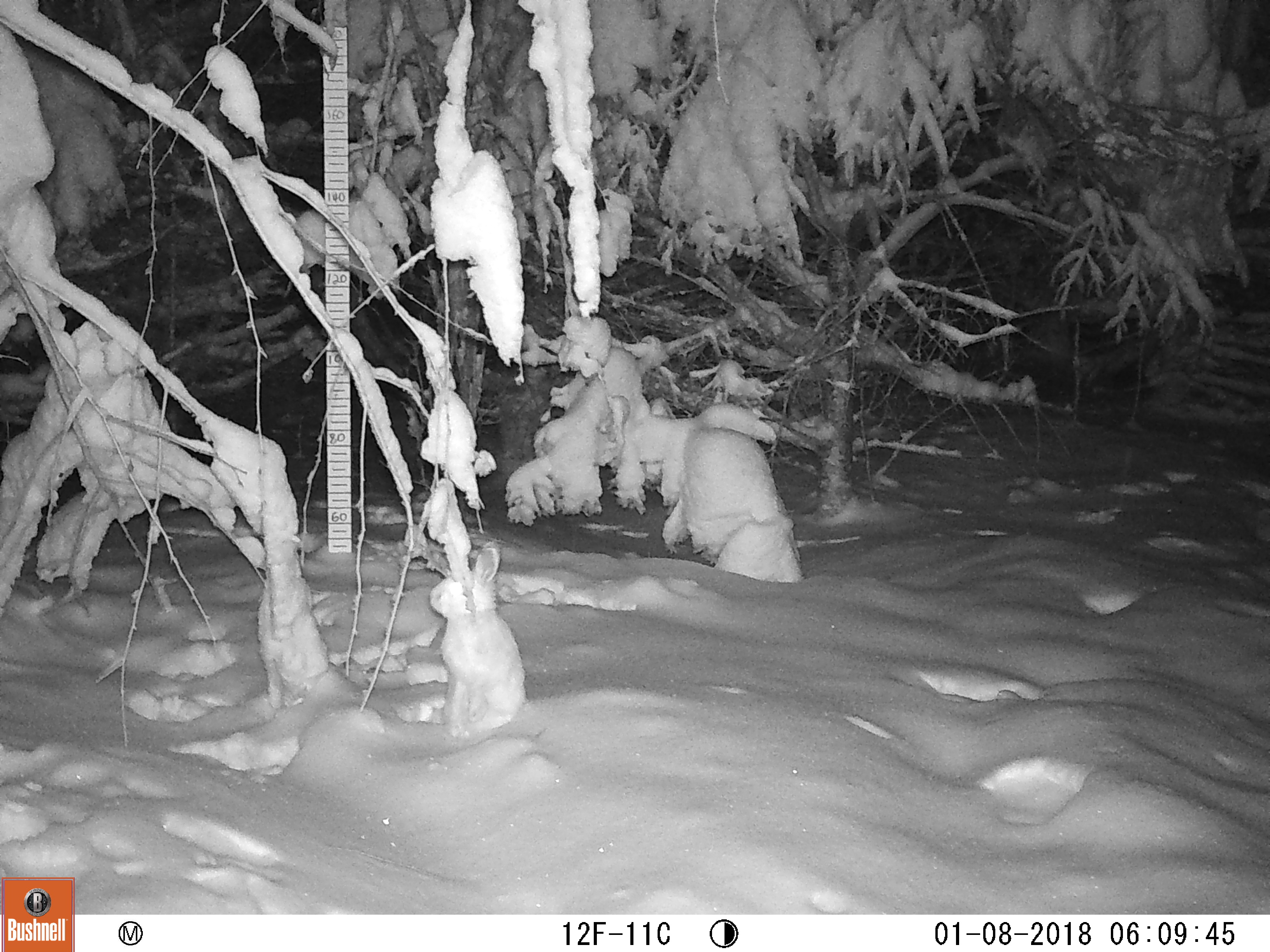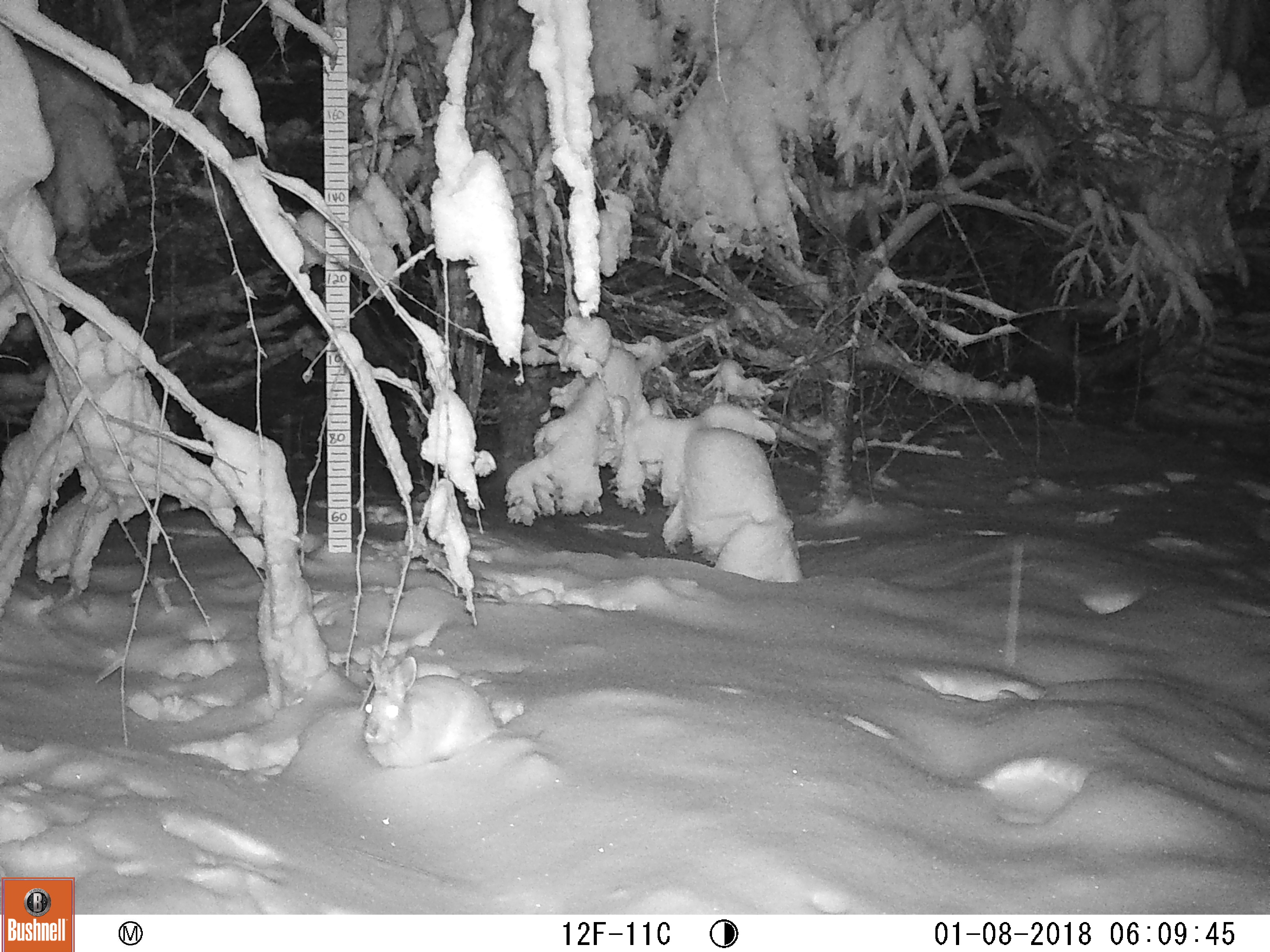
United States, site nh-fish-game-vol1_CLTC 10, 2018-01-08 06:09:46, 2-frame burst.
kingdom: Animalia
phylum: Chordata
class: Mammalia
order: Lagomorpha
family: Leporidae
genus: Lepus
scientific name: Lepus americanus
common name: snowshoe hare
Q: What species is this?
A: Snowshoe hare (Lepus americanus).